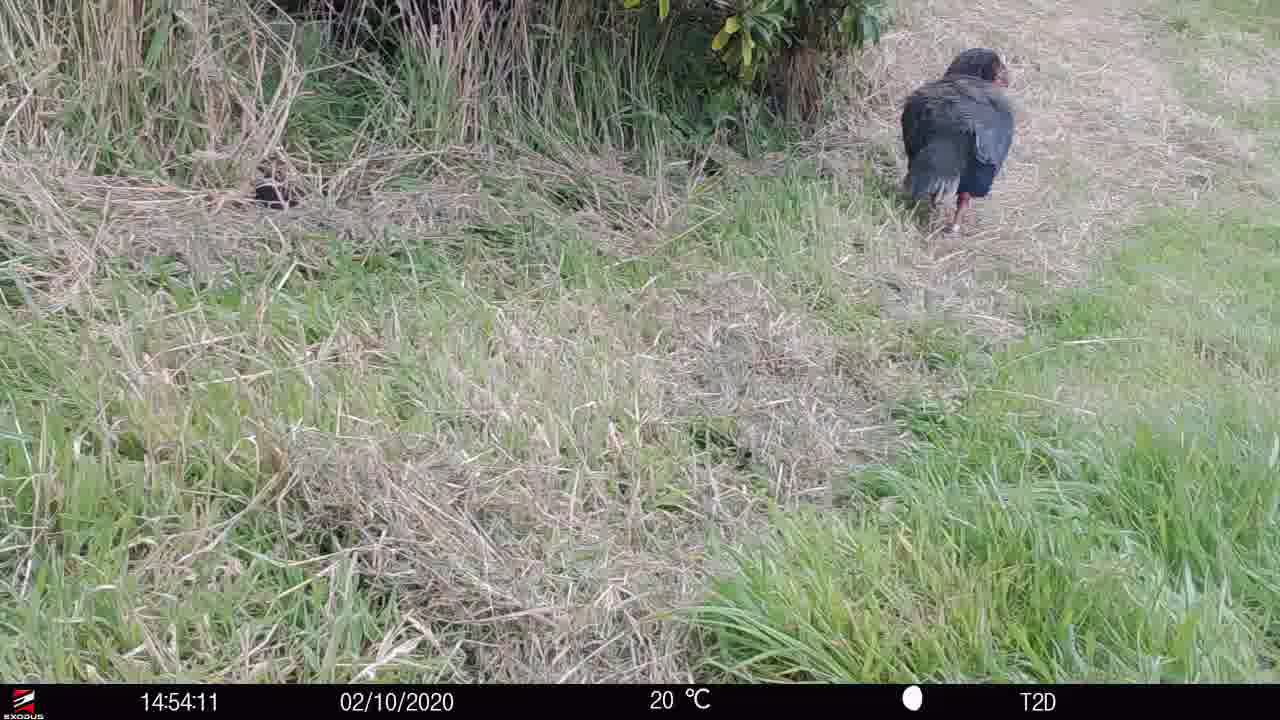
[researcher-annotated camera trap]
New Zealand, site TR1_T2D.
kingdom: Animalia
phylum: Chordata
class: Aves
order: Gruiformes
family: Rallidae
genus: Porphyrio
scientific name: Porphyrio mantelli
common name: takahe